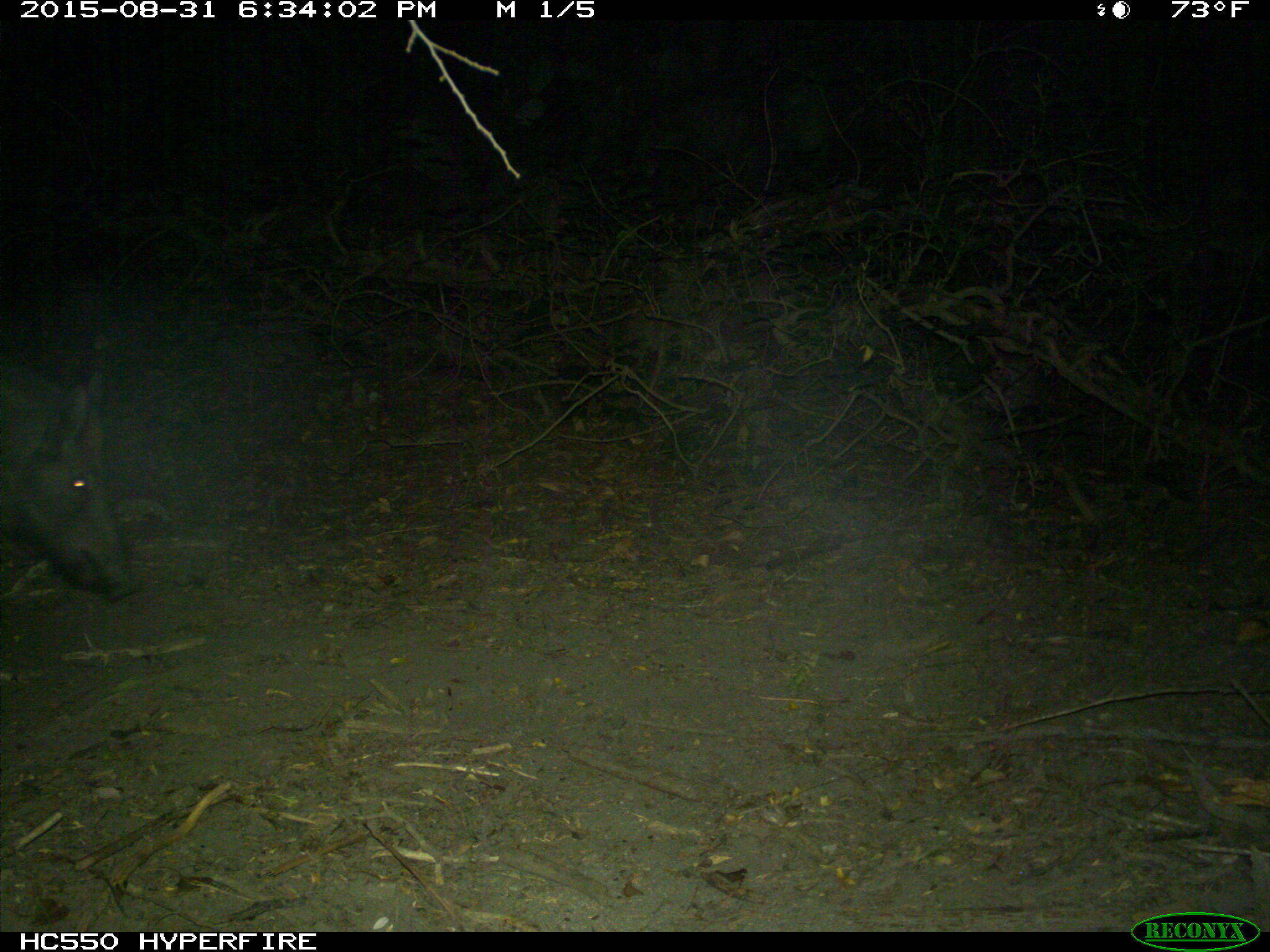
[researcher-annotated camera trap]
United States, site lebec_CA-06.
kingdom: Animalia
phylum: Chordata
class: Mammalia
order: Artiodactyla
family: Suidae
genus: Sus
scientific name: Sus scrofa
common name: wild boar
Sus scrofa (wild boar).